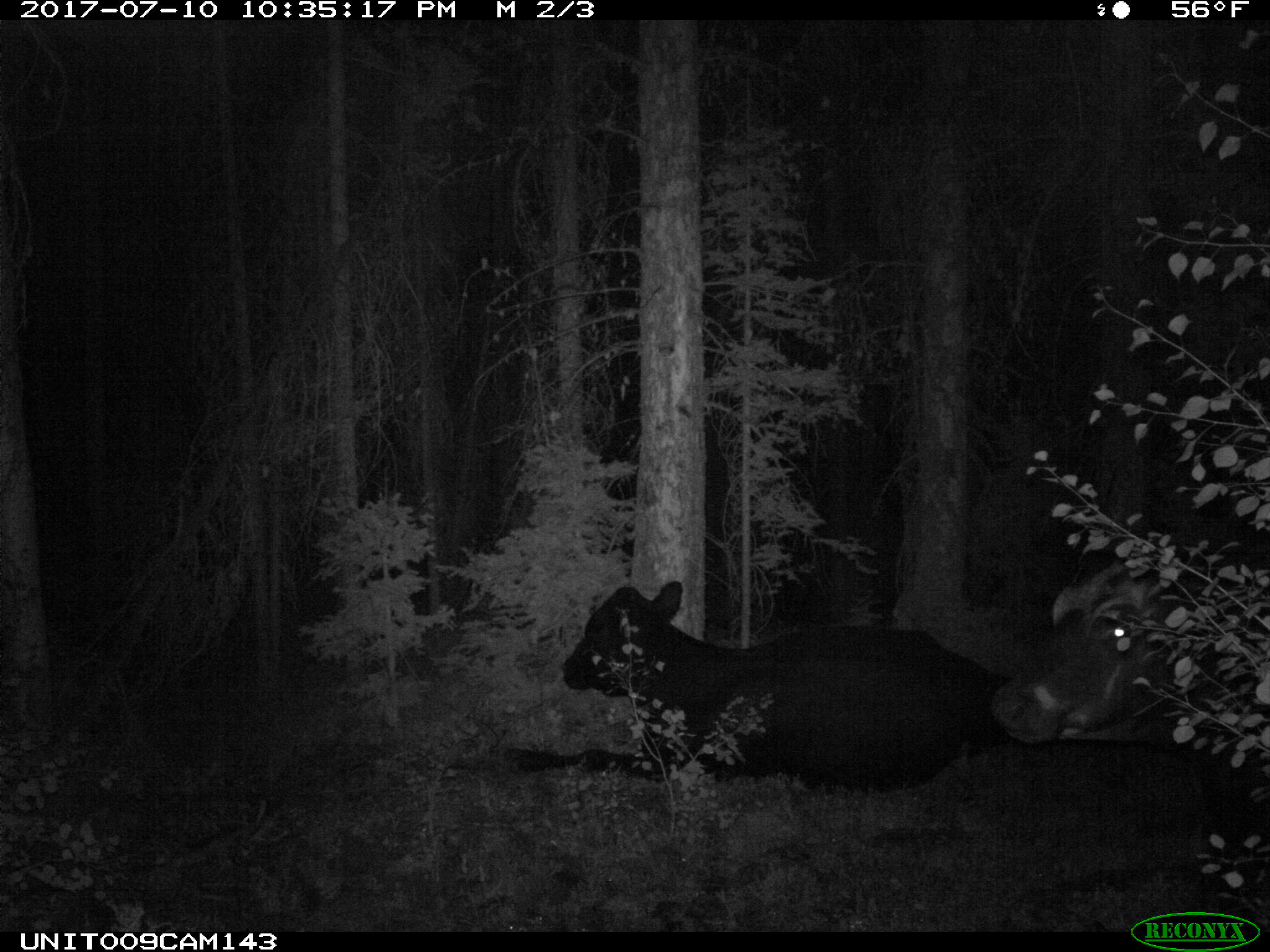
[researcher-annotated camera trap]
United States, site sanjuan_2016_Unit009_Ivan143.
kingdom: Animalia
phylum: Chordata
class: Mammalia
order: Artiodactyla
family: Bovidae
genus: Bos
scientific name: Bos taurus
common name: domestic cow